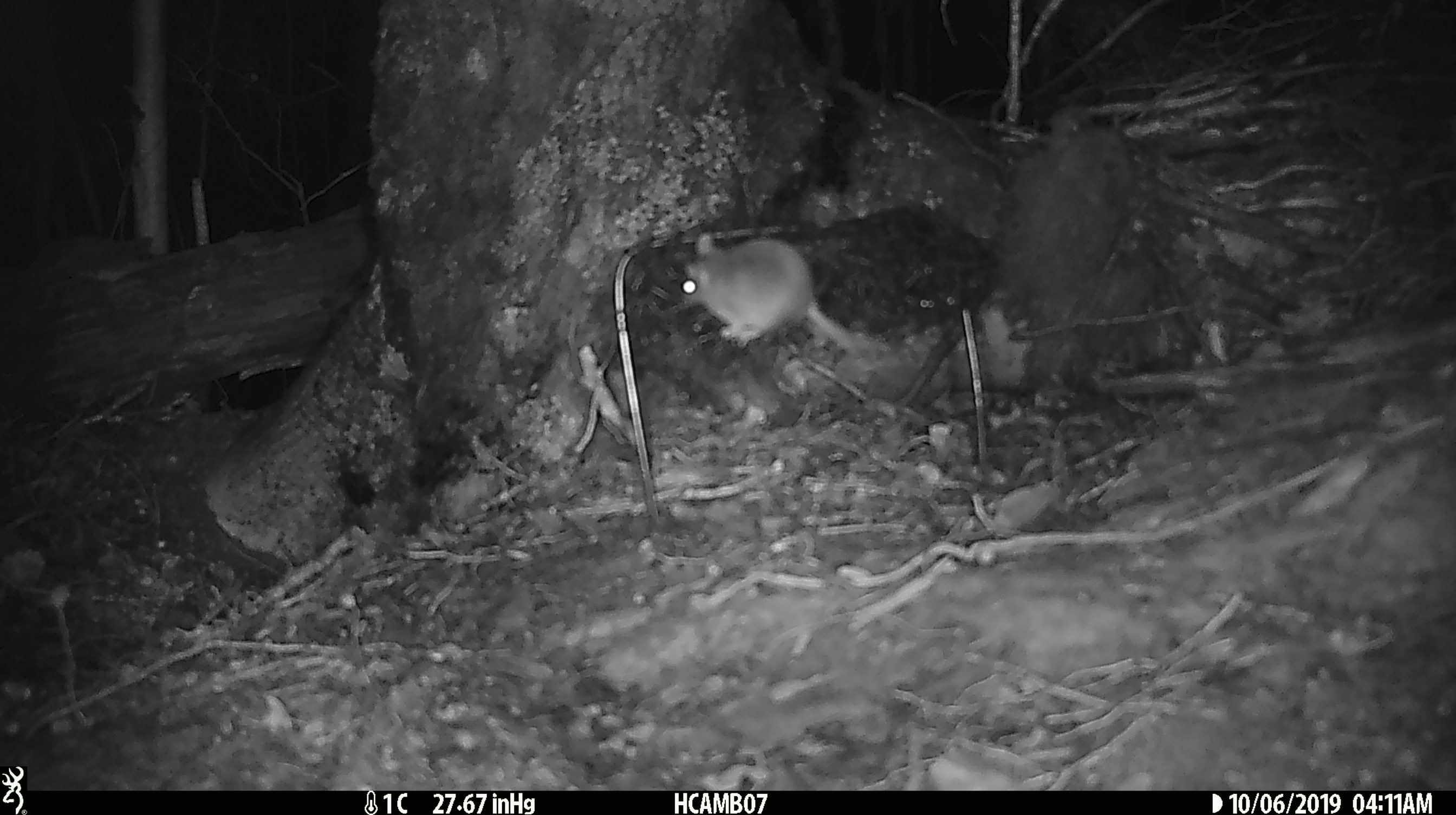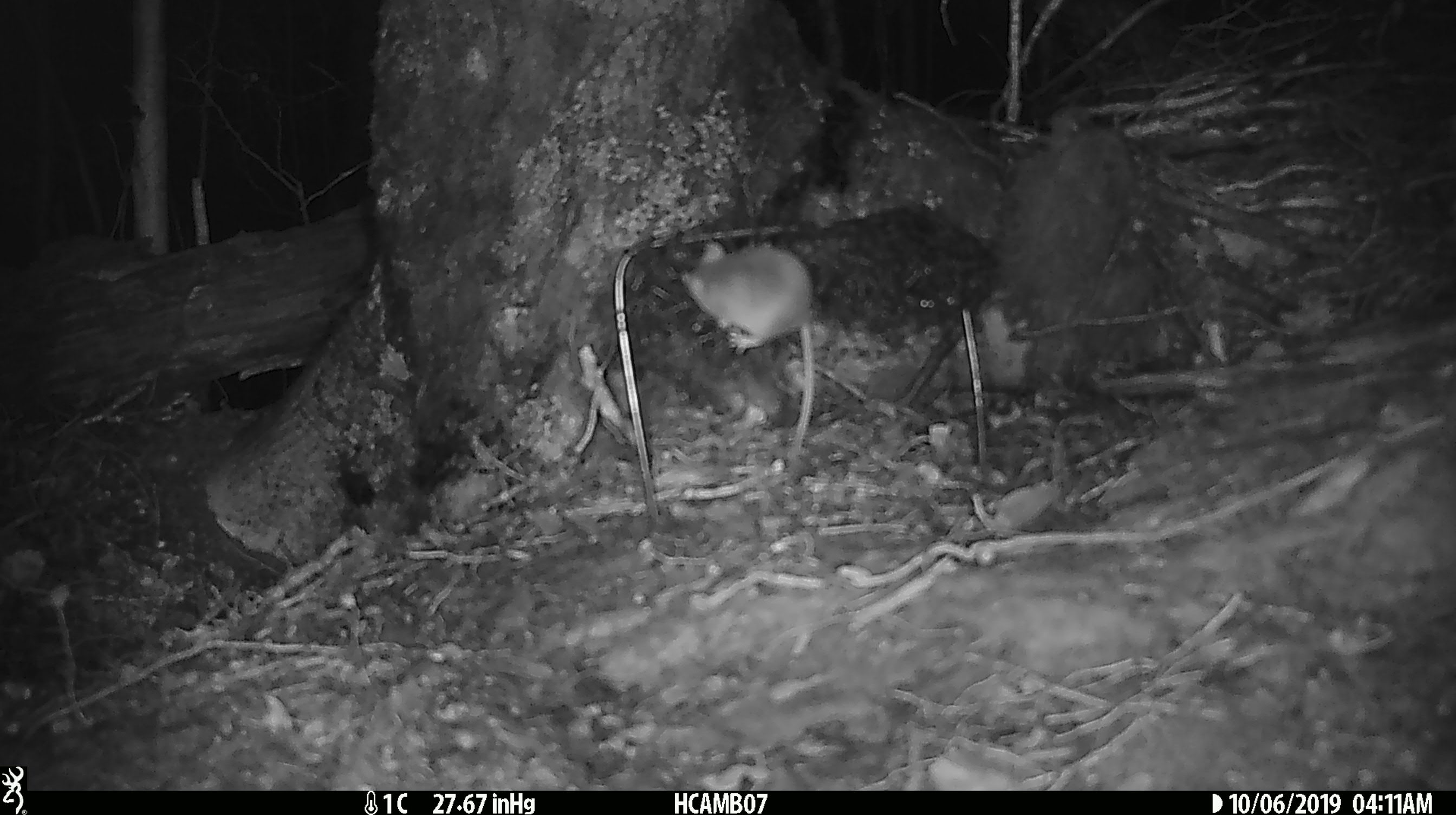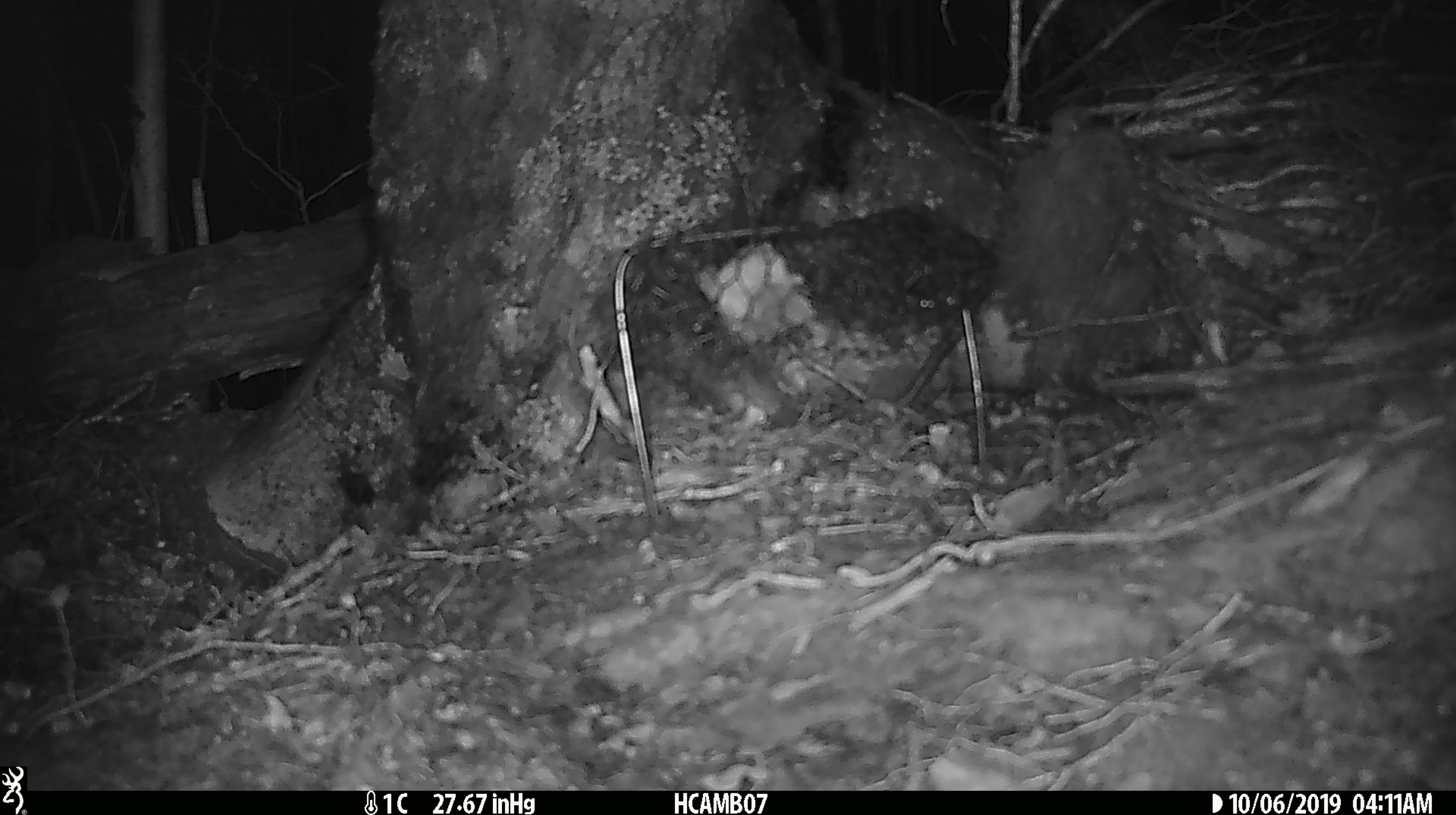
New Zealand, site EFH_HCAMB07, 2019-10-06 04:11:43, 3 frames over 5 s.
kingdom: Animalia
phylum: Chordata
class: Mammalia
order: Rodentia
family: Muridae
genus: Mus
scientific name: Mus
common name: mouse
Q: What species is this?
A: Mouse (Mus).